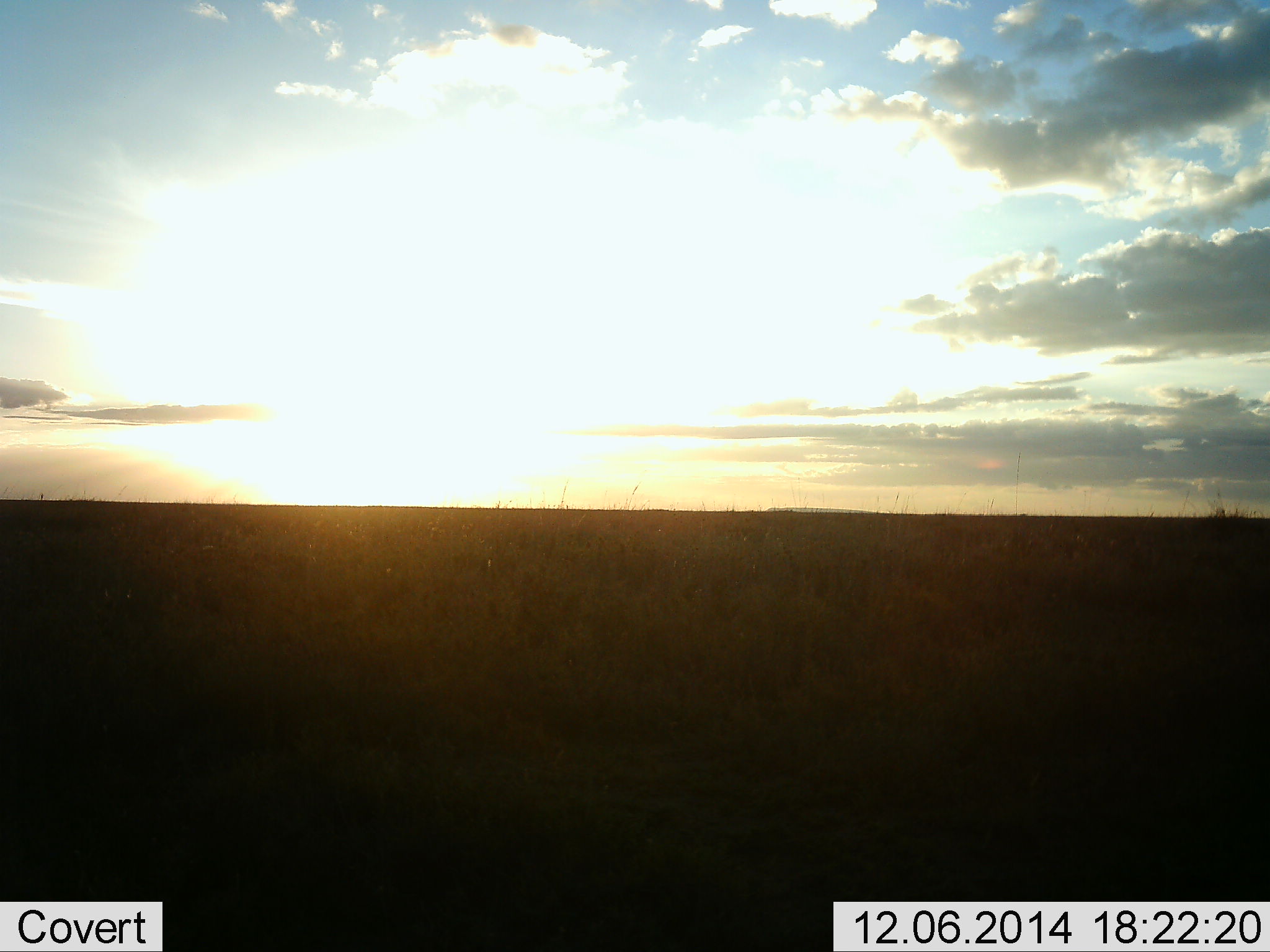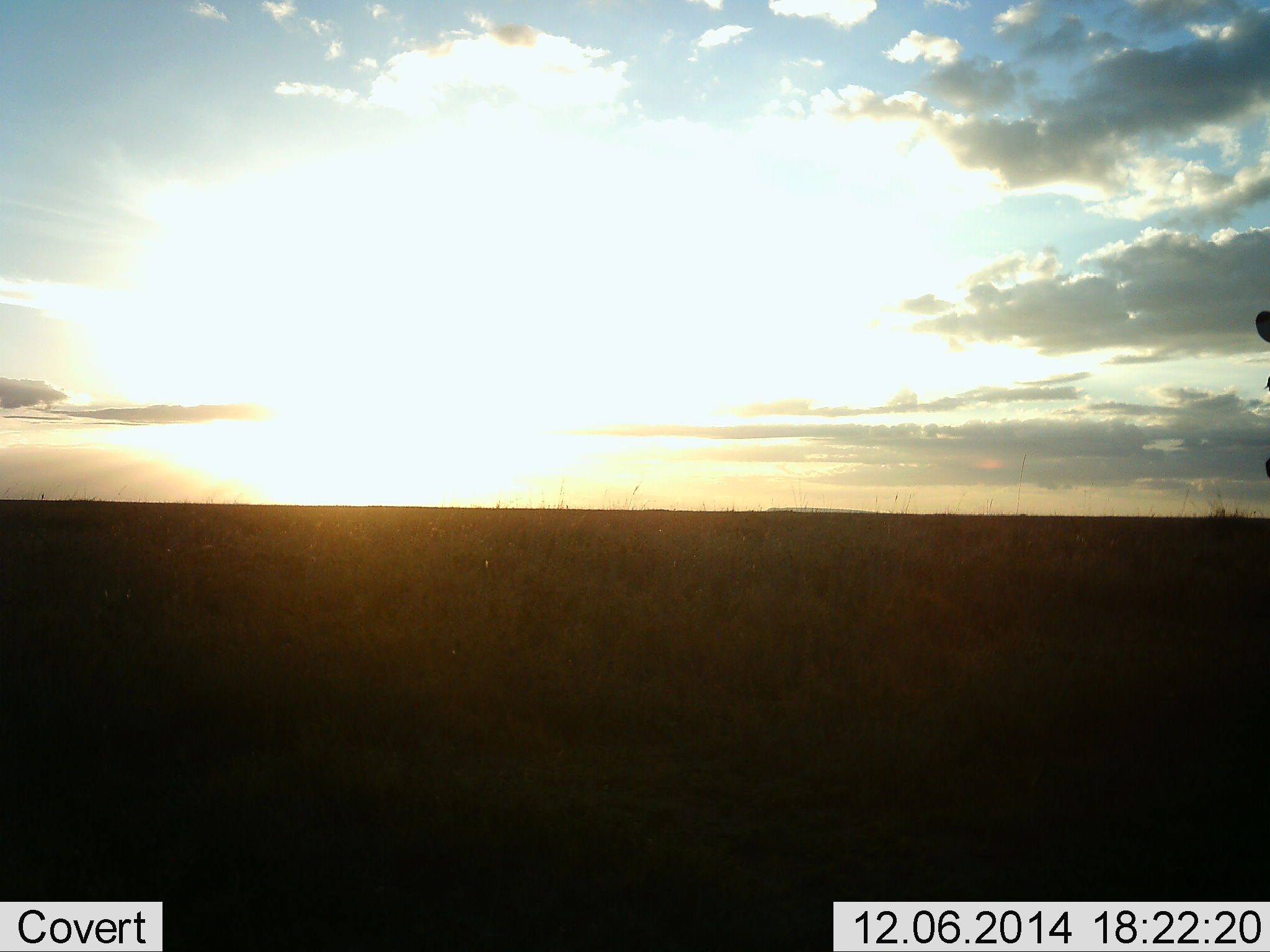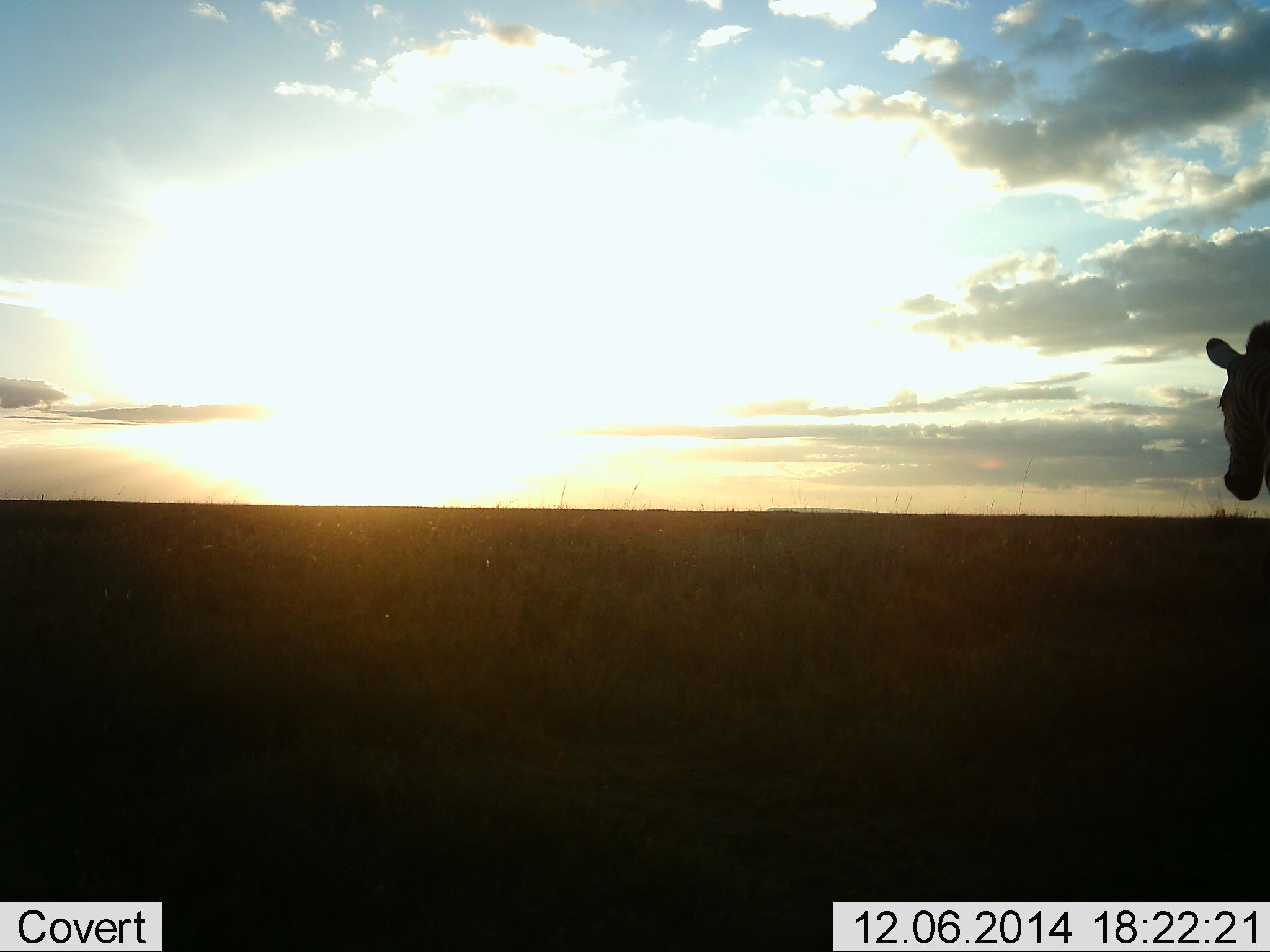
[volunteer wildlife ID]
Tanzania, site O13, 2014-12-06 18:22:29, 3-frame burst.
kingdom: Animalia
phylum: Chordata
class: Mammalia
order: Perissodactyla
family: Equidae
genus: Equus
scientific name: Equus quagga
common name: plains zebra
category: zebra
Zebra (plains zebra) (Equus quagga), count 1. Behavior (volunteer vote fractions): standing 40%, resting 0%, moving 70%, interacting 0%. Young present (vote fraction): 0%. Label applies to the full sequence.